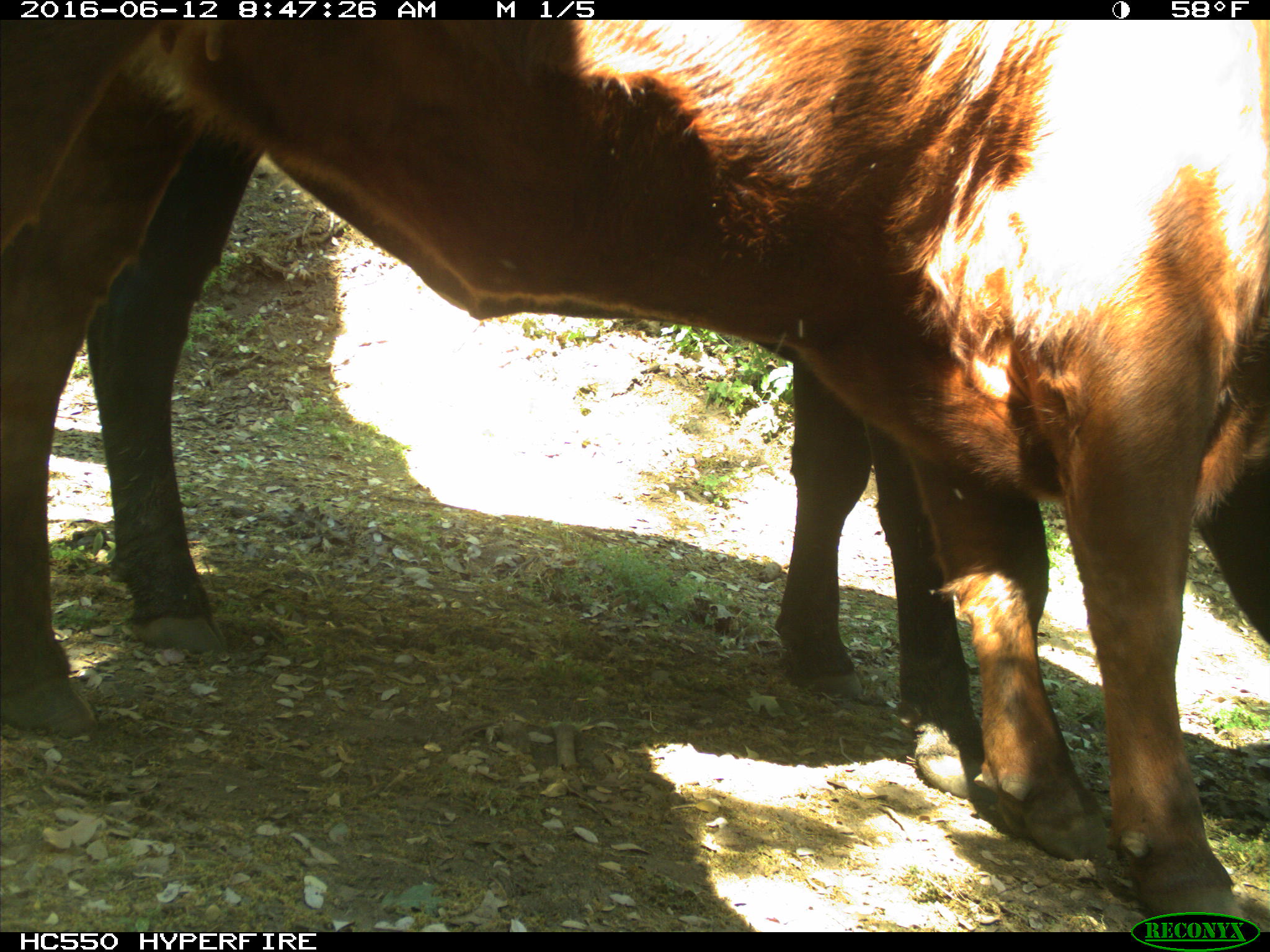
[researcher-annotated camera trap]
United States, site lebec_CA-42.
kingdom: Animalia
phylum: Chordata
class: Mammalia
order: Artiodactyla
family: Bovidae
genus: Bos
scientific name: Bos taurus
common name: domestic cow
Bos taurus (domestic cow).